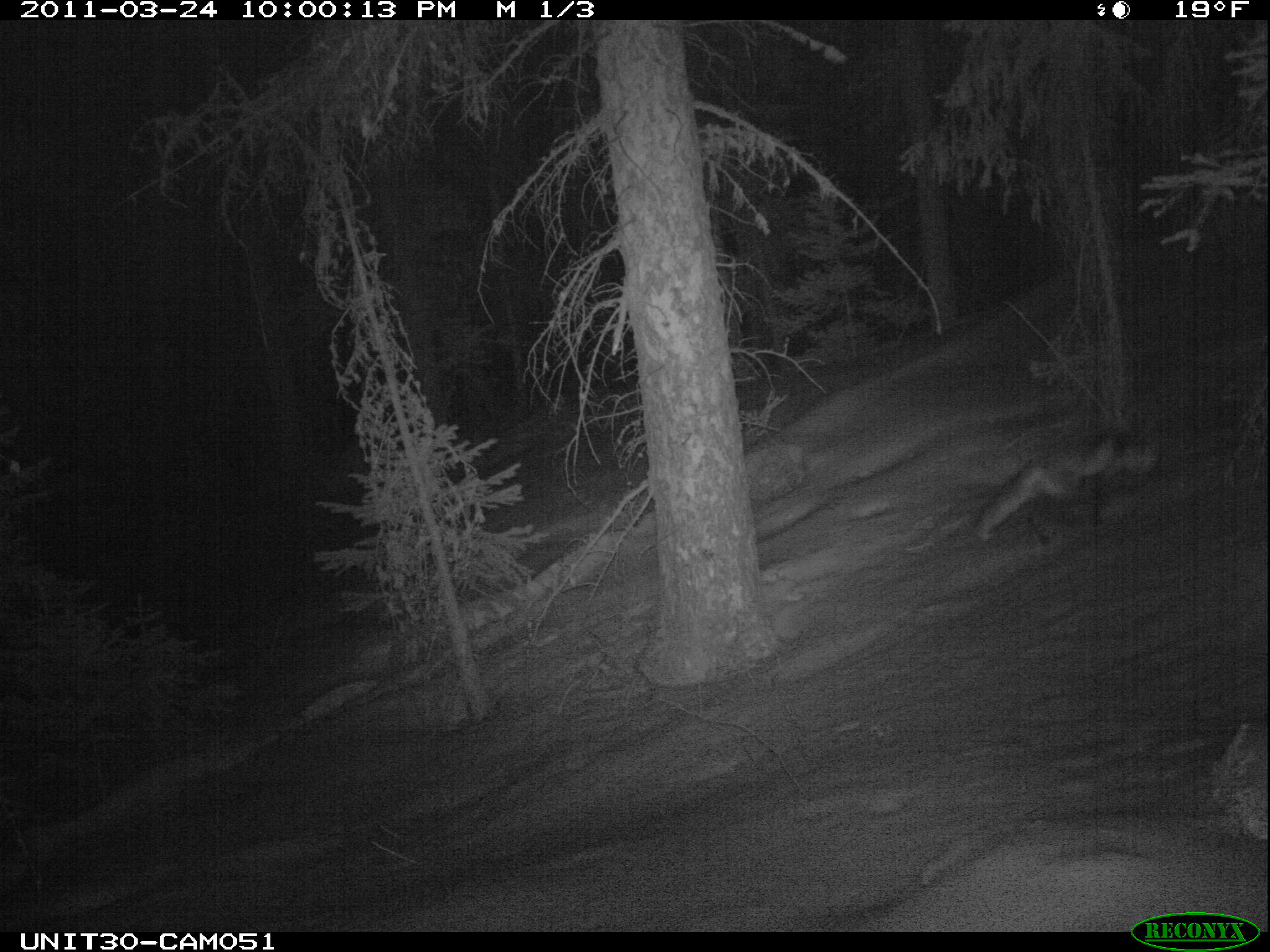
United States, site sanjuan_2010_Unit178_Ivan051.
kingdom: Animalia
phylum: Chordata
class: Mammalia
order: Carnivora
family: Canidae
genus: Vulpes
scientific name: Vulpes vulpes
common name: red fox